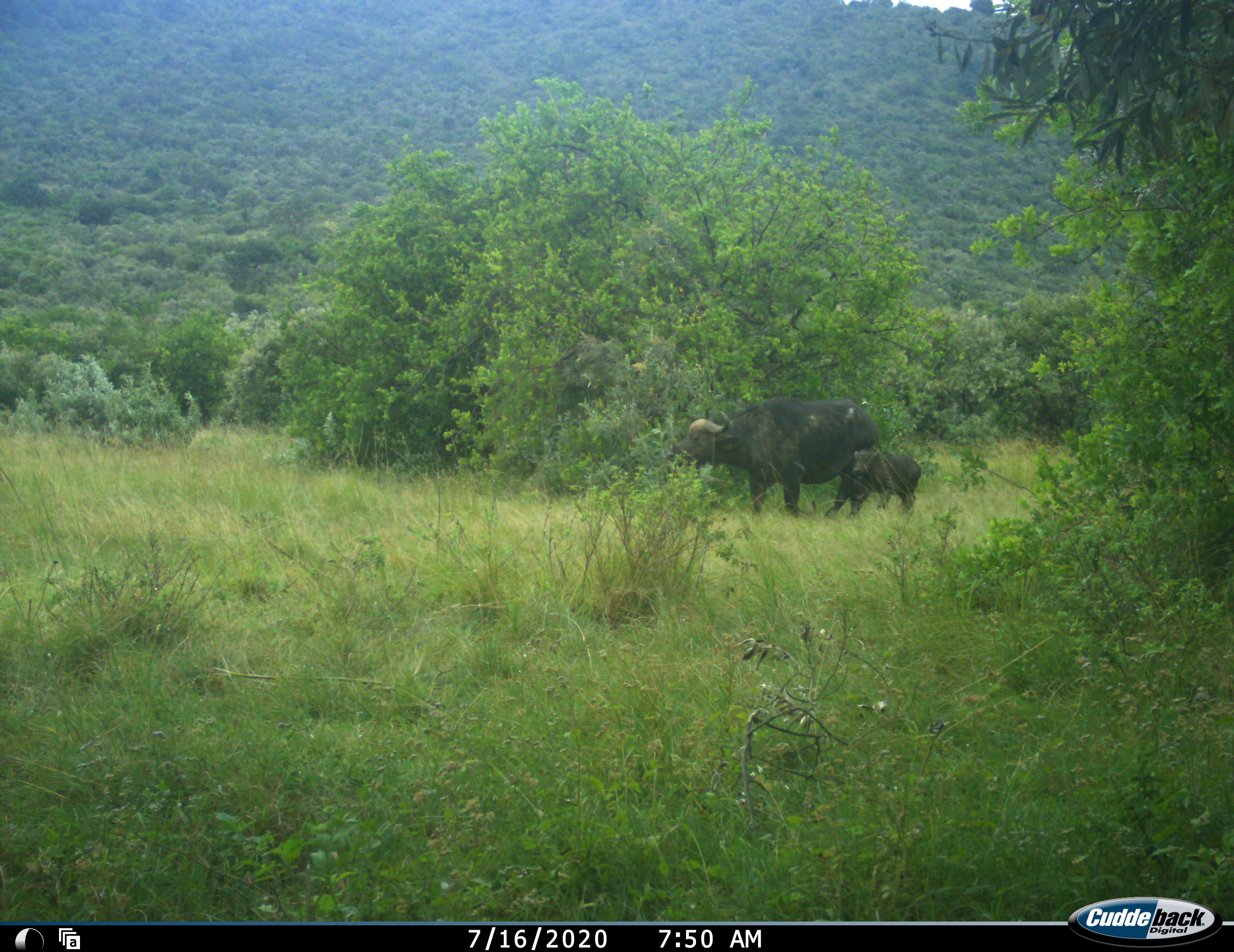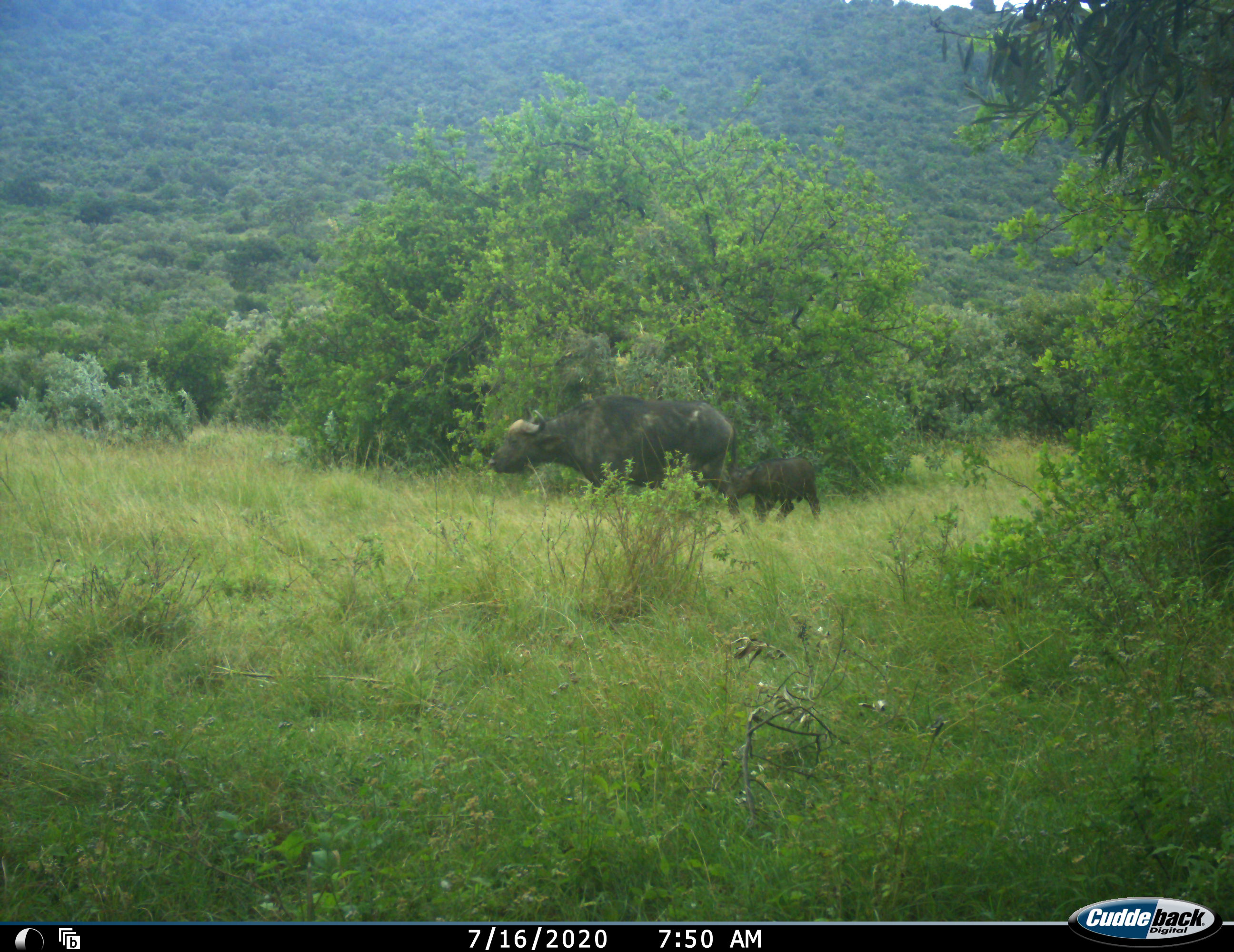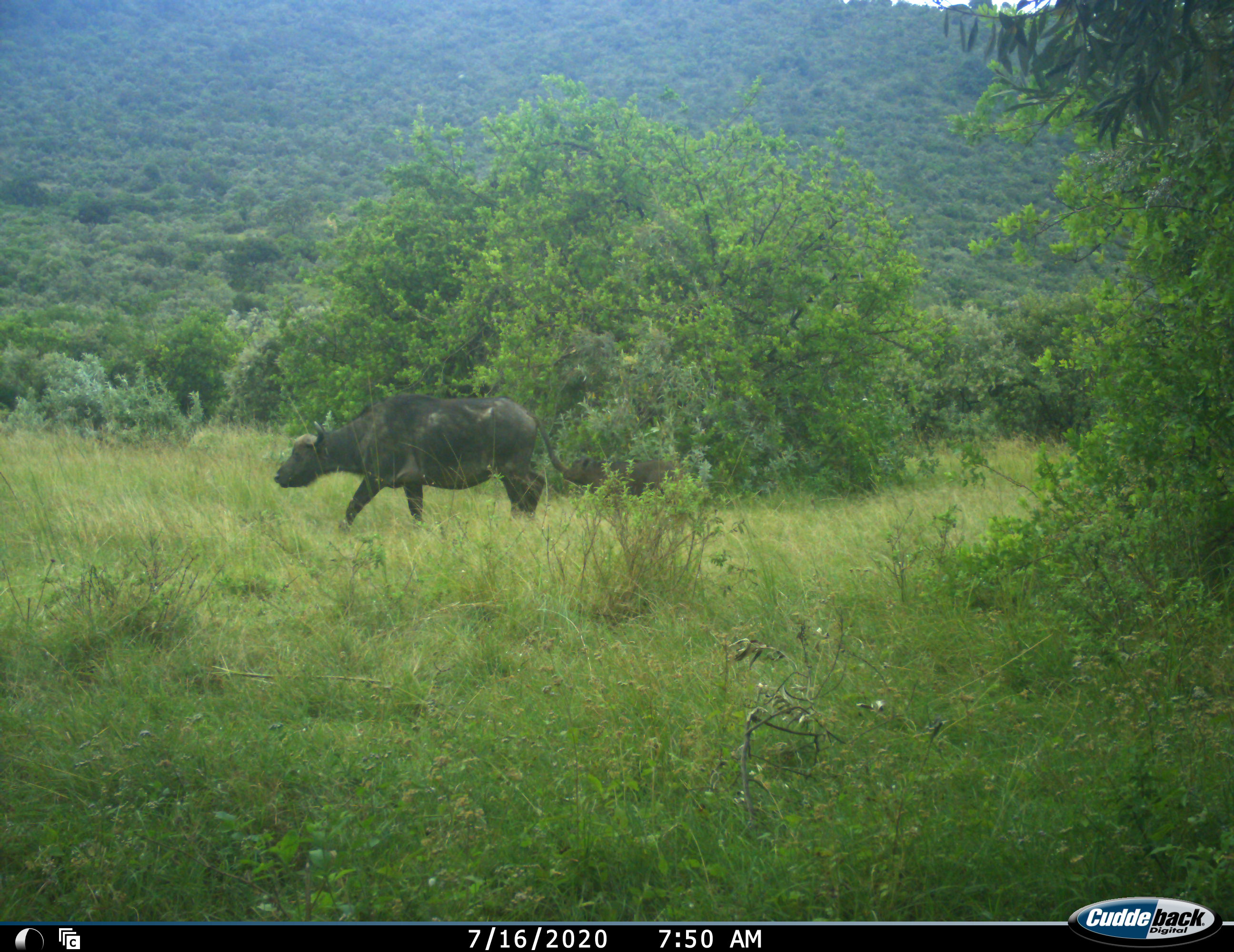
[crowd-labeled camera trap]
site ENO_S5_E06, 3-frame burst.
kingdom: Animalia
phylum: Chordata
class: Mammalia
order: Artiodactyla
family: Bovidae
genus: Syncerus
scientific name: Syncerus caffer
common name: african buffalo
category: buffalo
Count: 2.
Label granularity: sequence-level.